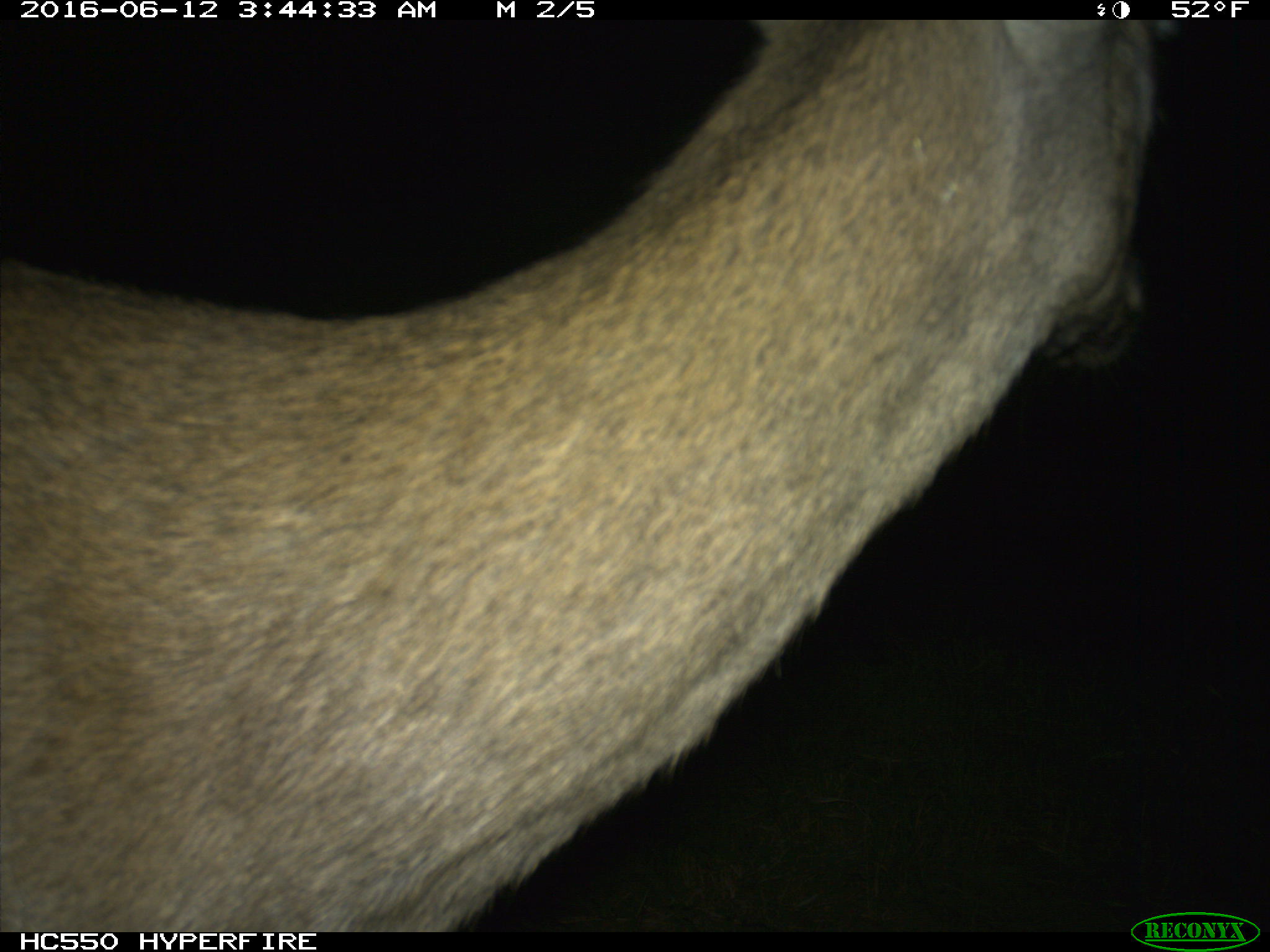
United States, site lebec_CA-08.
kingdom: Animalia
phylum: Chordata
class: Mammalia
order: Artiodactyla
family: Cervidae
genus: Odocoileus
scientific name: Odocoileus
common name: deer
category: unidentified deer